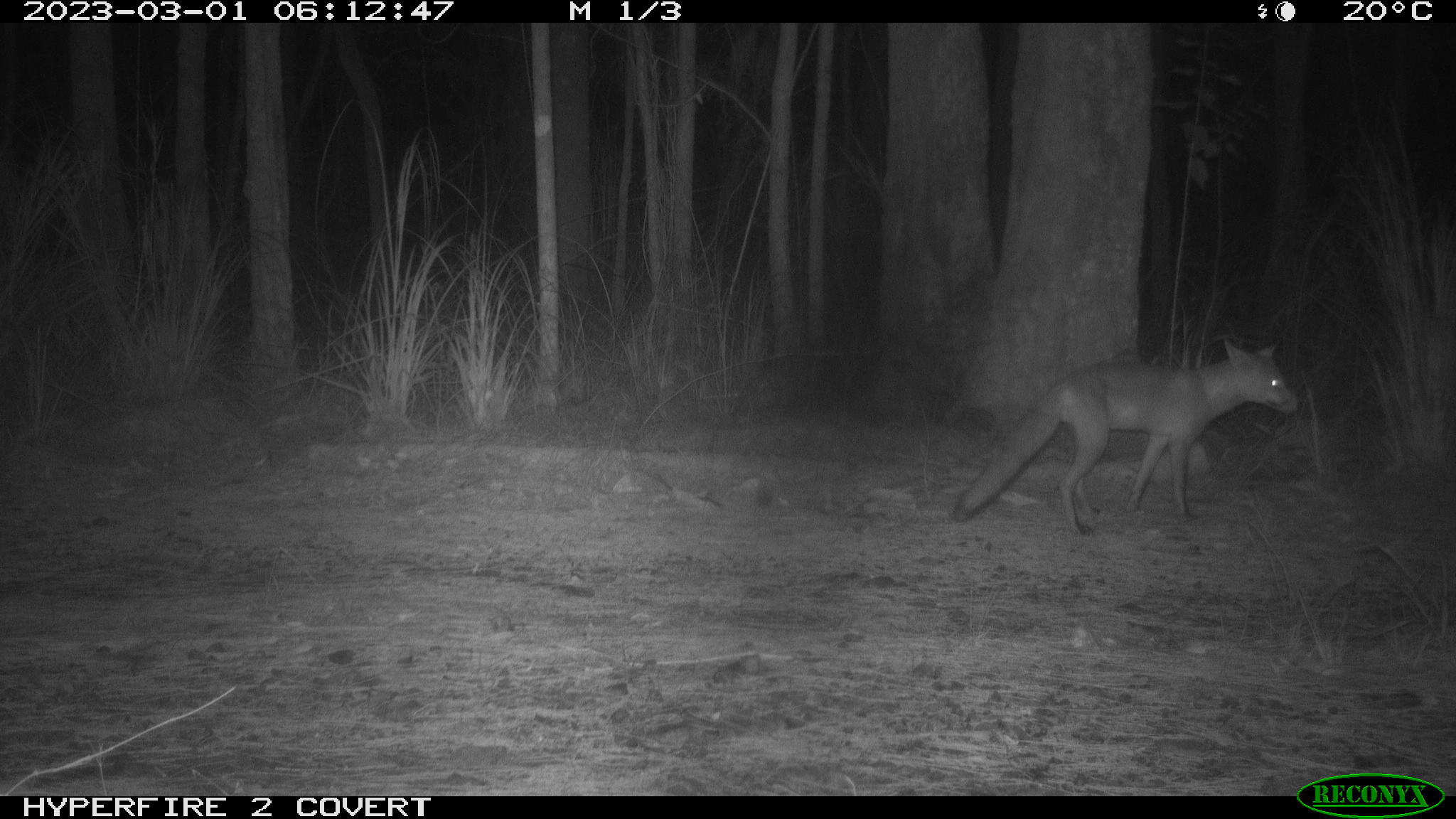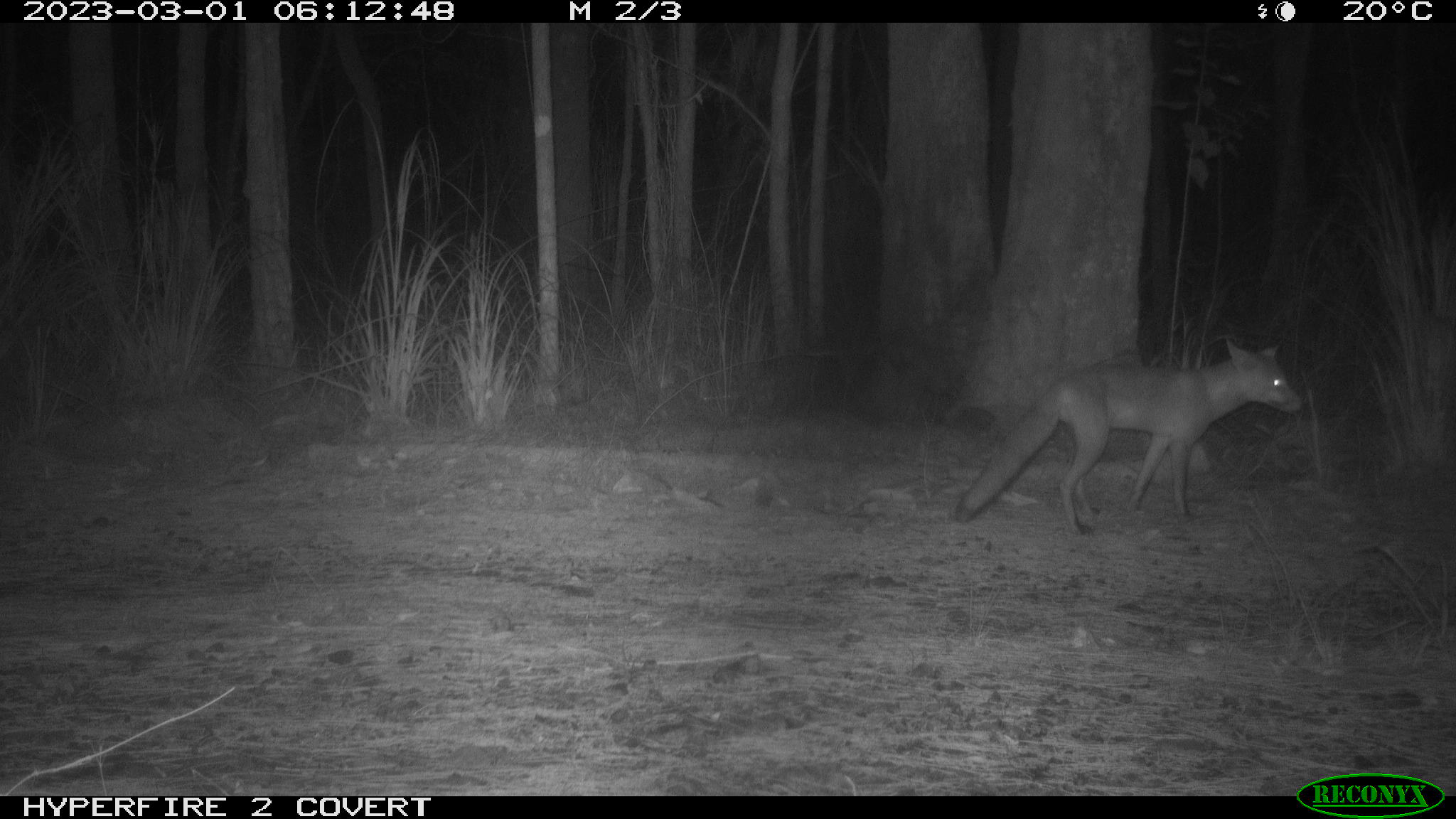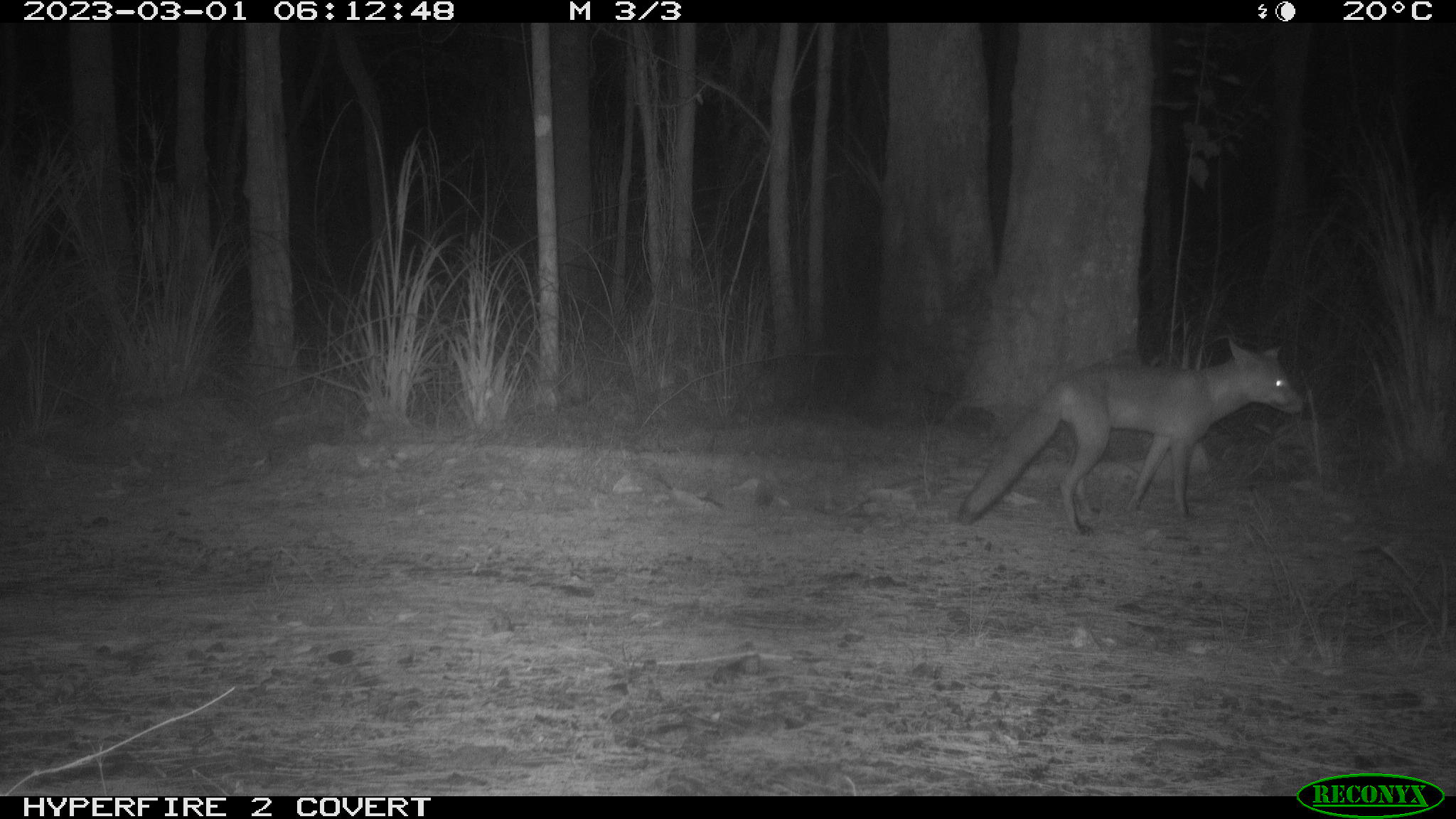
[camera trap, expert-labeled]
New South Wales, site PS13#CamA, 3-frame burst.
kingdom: Animalia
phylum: Chordata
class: Mammalia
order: Carnivora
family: Canidae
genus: Vulpes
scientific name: Vulpes vulpes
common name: red fox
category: fox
Fox (red fox) (Vulpes vulpes).